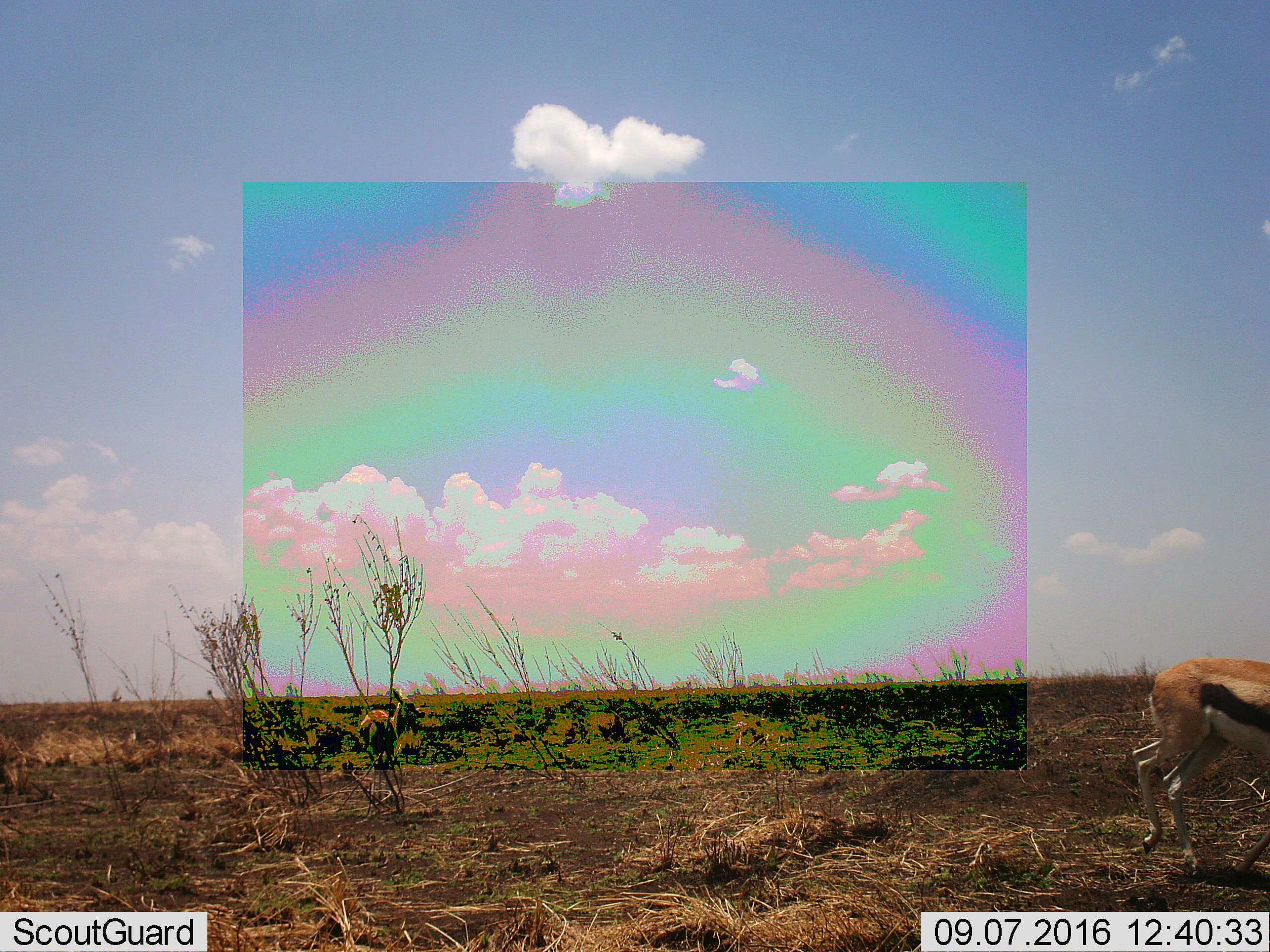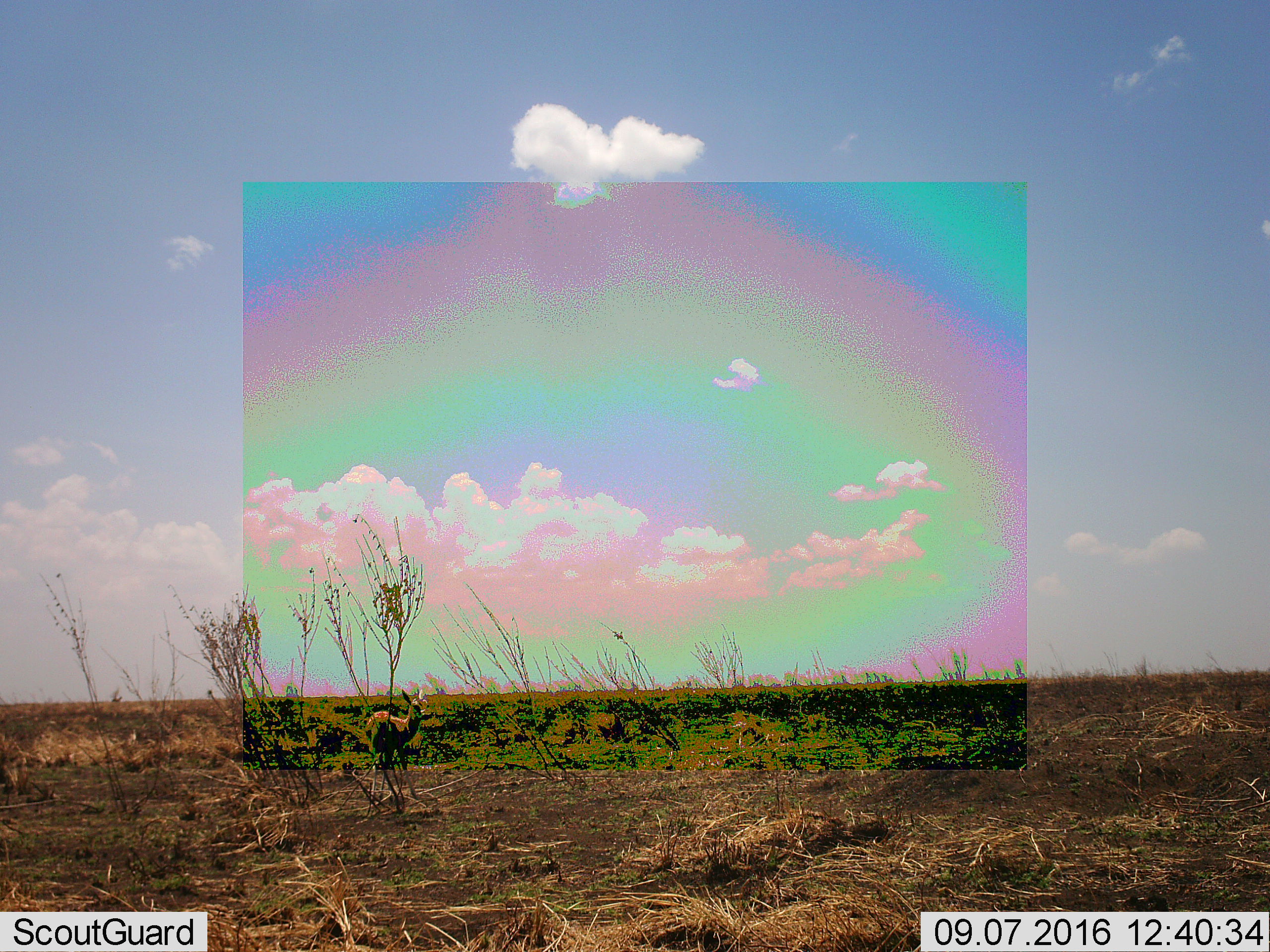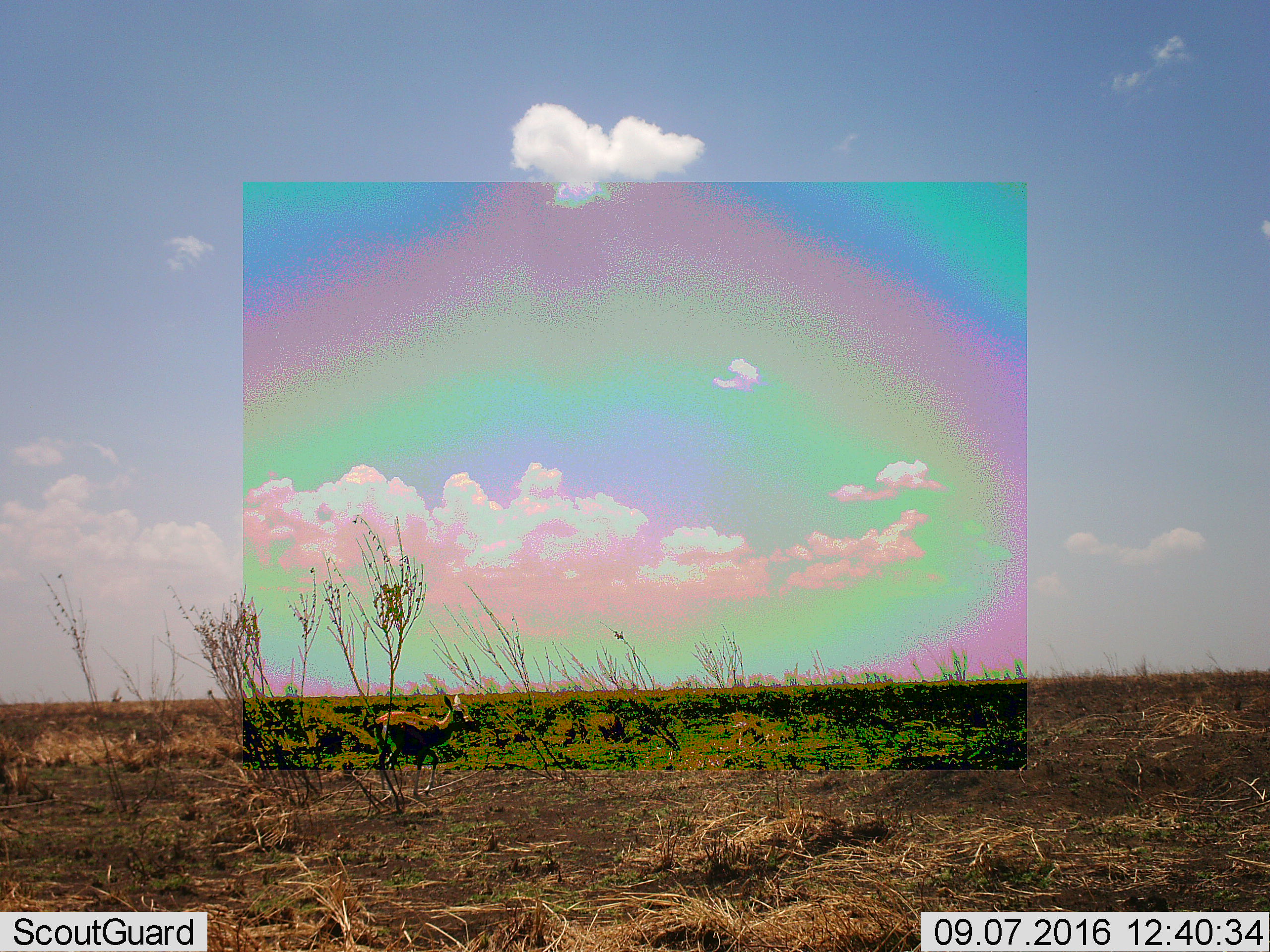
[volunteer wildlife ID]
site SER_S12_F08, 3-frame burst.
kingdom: Animalia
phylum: Chordata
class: Mammalia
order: Artiodactyla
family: Bovidae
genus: Eudorcas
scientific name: Eudorcas thomsonii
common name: thomson's gazelle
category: gazellethomsons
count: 2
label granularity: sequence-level